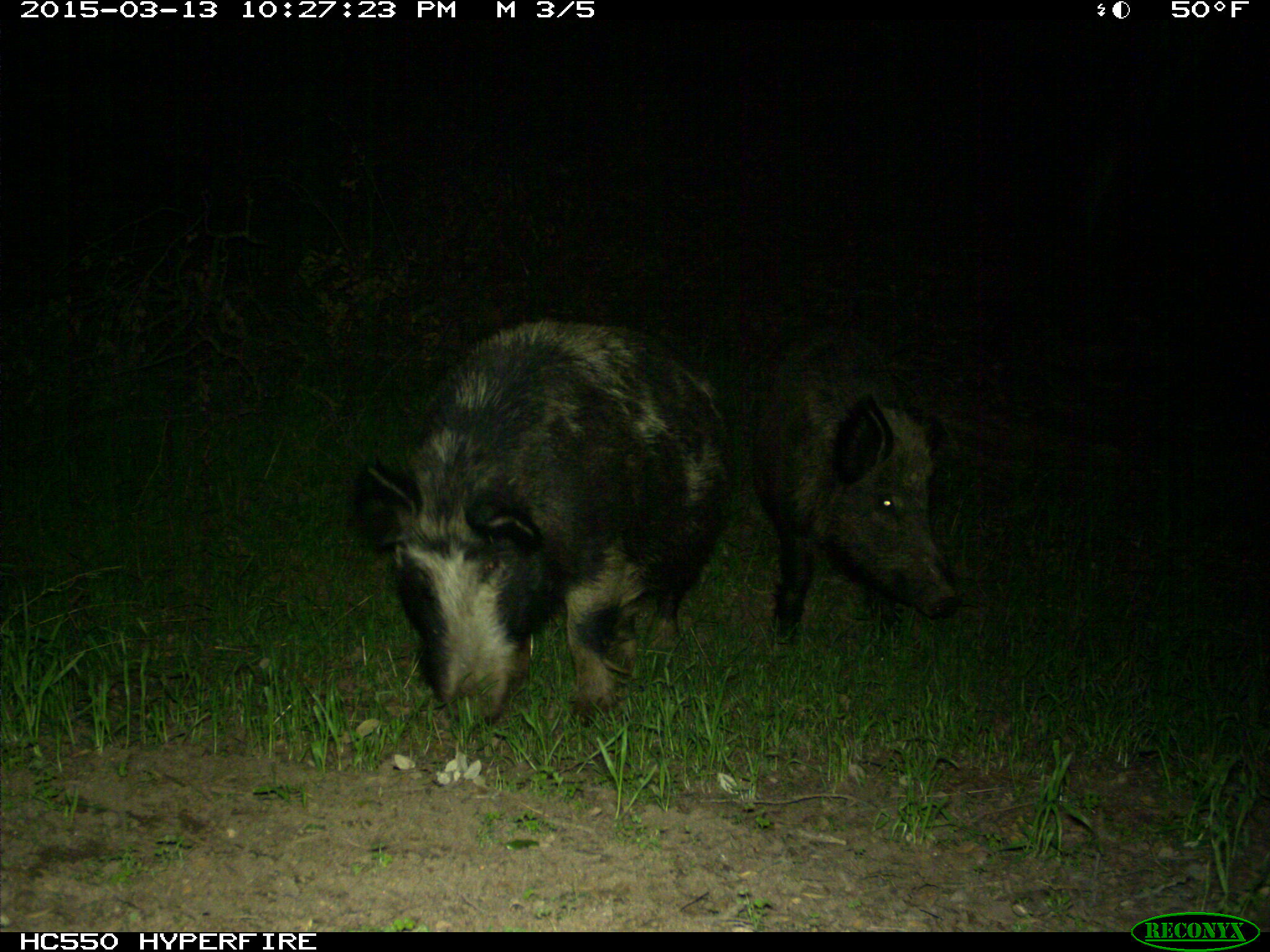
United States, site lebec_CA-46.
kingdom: Animalia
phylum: Chordata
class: Mammalia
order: Artiodactyla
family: Suidae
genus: Sus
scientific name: Sus scrofa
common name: wild boar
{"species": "Sus scrofa (wild boar)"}